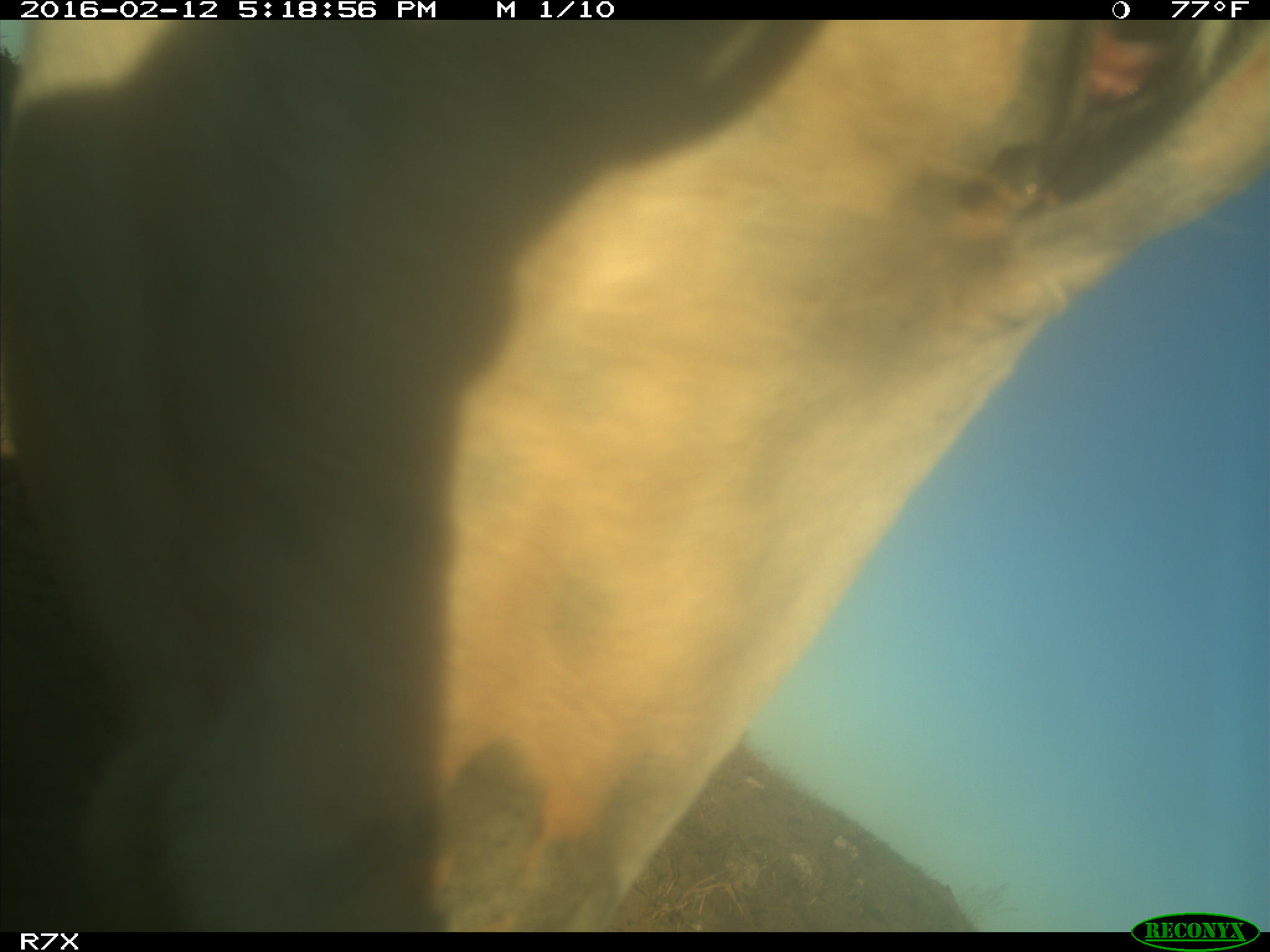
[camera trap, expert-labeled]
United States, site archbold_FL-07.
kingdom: Animalia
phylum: Chordata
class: Mammalia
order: Artiodactyla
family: Bovidae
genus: Bos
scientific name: Bos taurus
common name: domestic cow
Bos taurus (domestic cow).